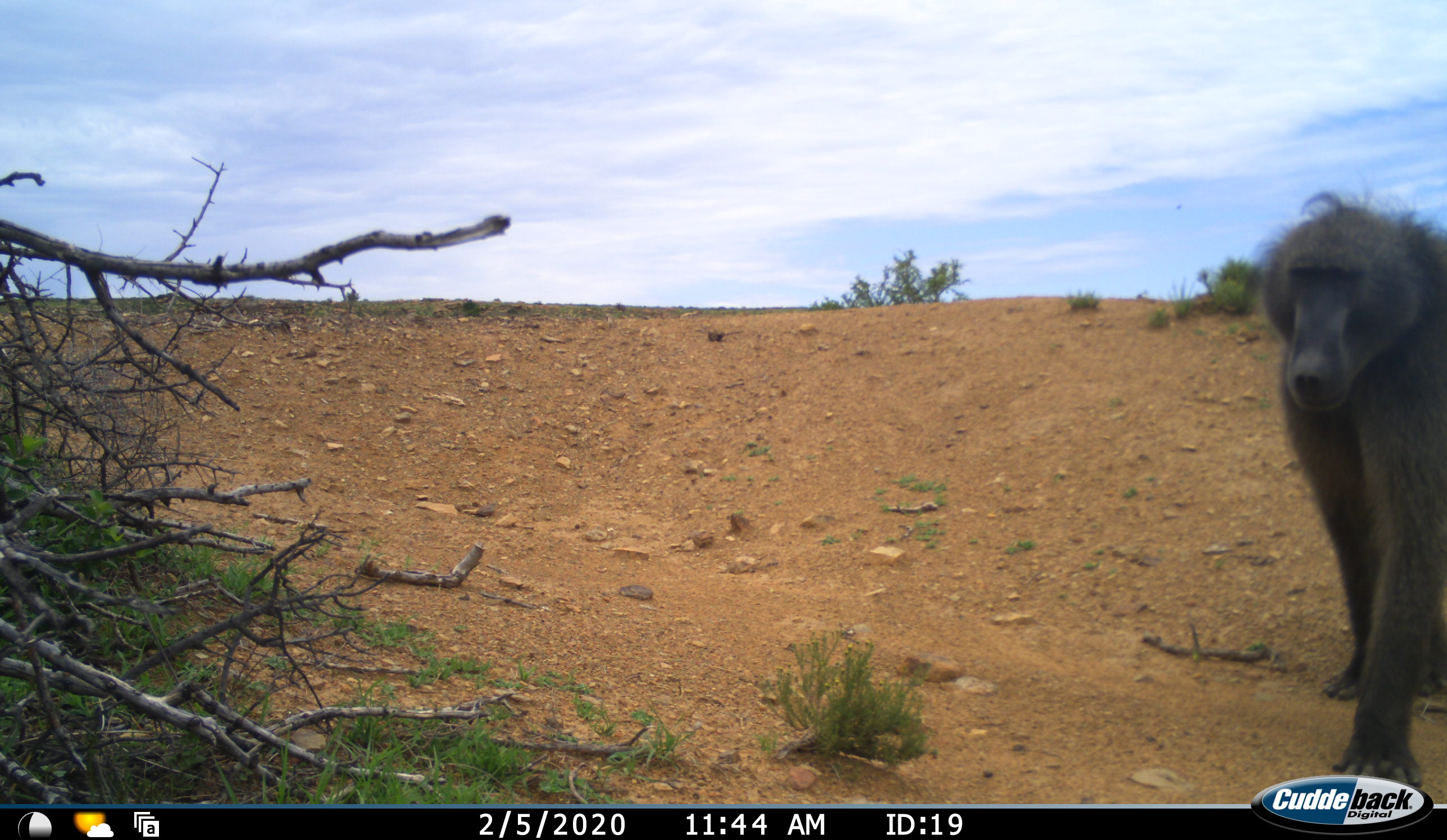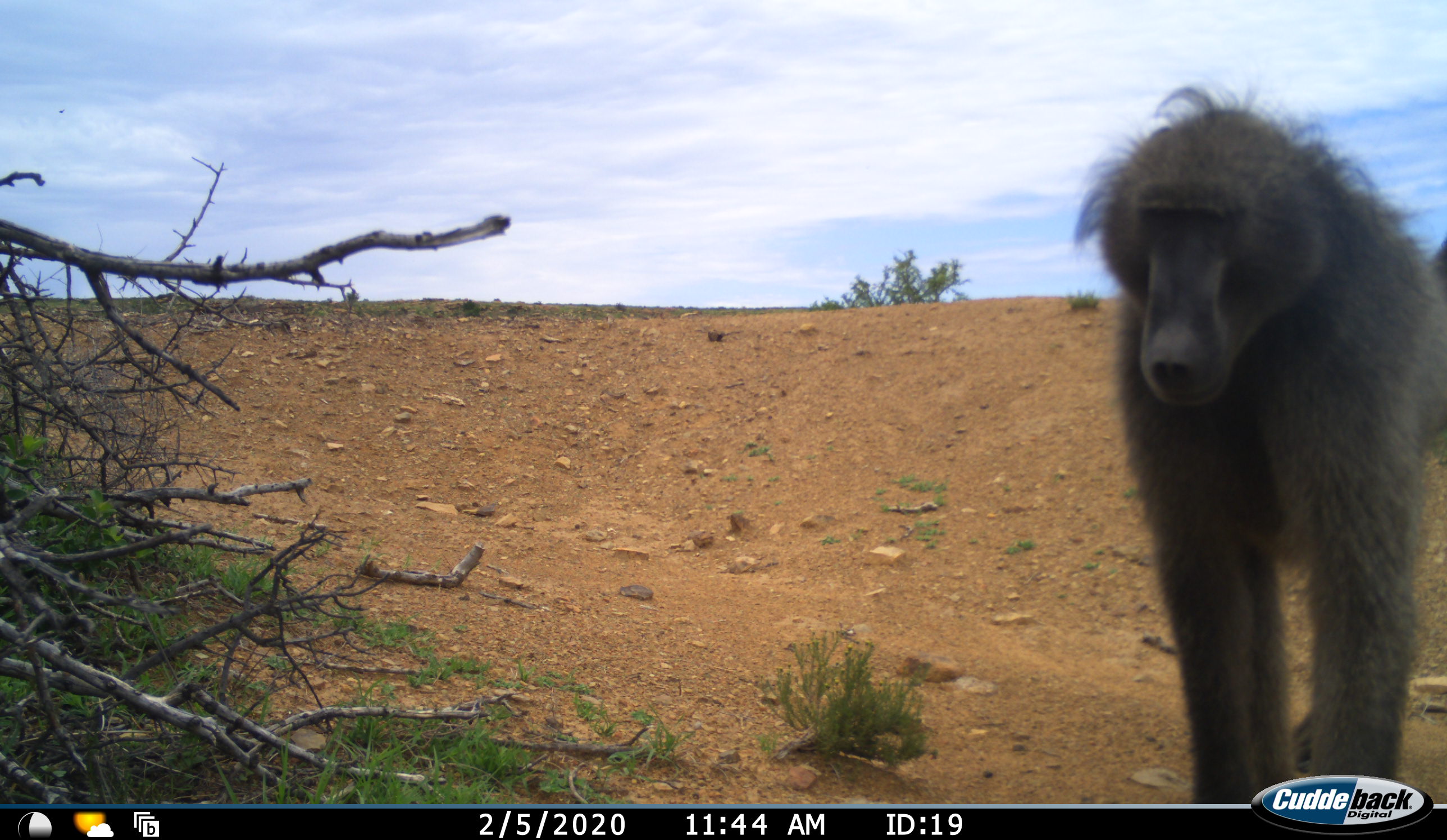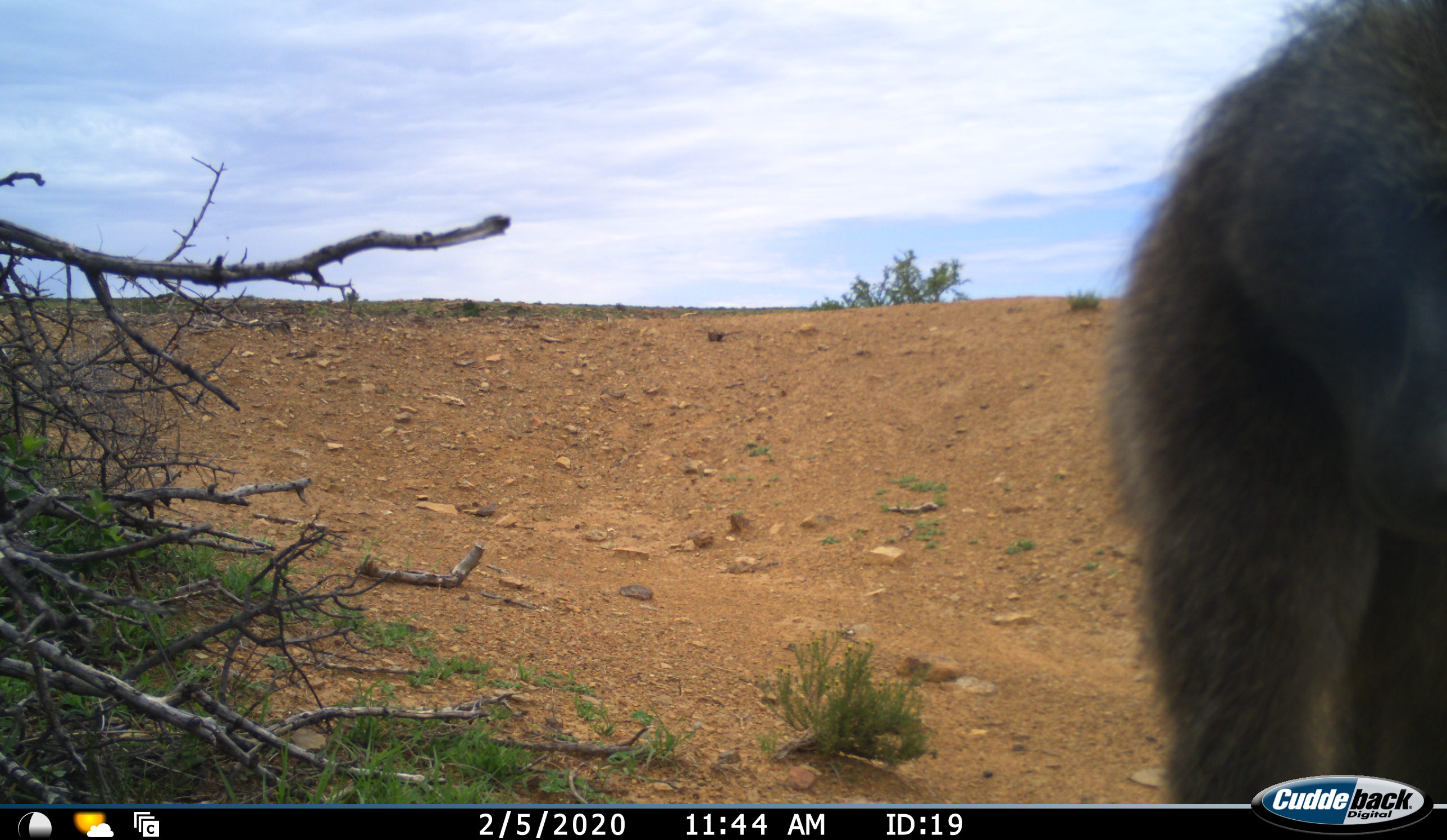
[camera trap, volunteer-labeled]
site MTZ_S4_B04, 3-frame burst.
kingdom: Animalia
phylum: Chordata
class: Mammalia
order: Primates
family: Cercopithecidae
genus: Papio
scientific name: Papio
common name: baboon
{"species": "baboon (Papio)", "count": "1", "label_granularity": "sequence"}